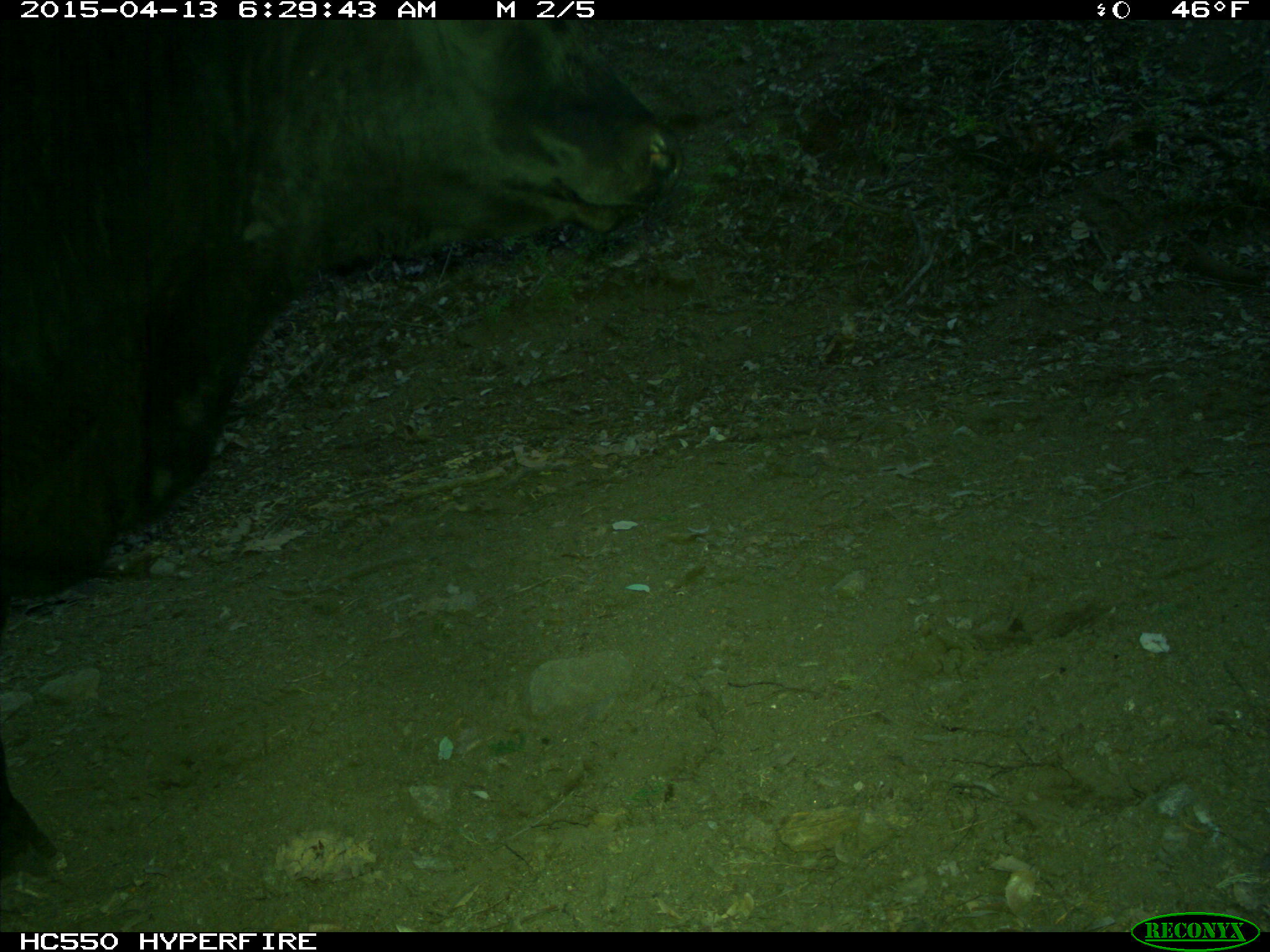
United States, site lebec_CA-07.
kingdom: Animalia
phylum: Chordata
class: Mammalia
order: Artiodactyla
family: Bovidae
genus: Bos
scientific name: Bos taurus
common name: domestic cow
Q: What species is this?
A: Bos taurus (domestic cow).